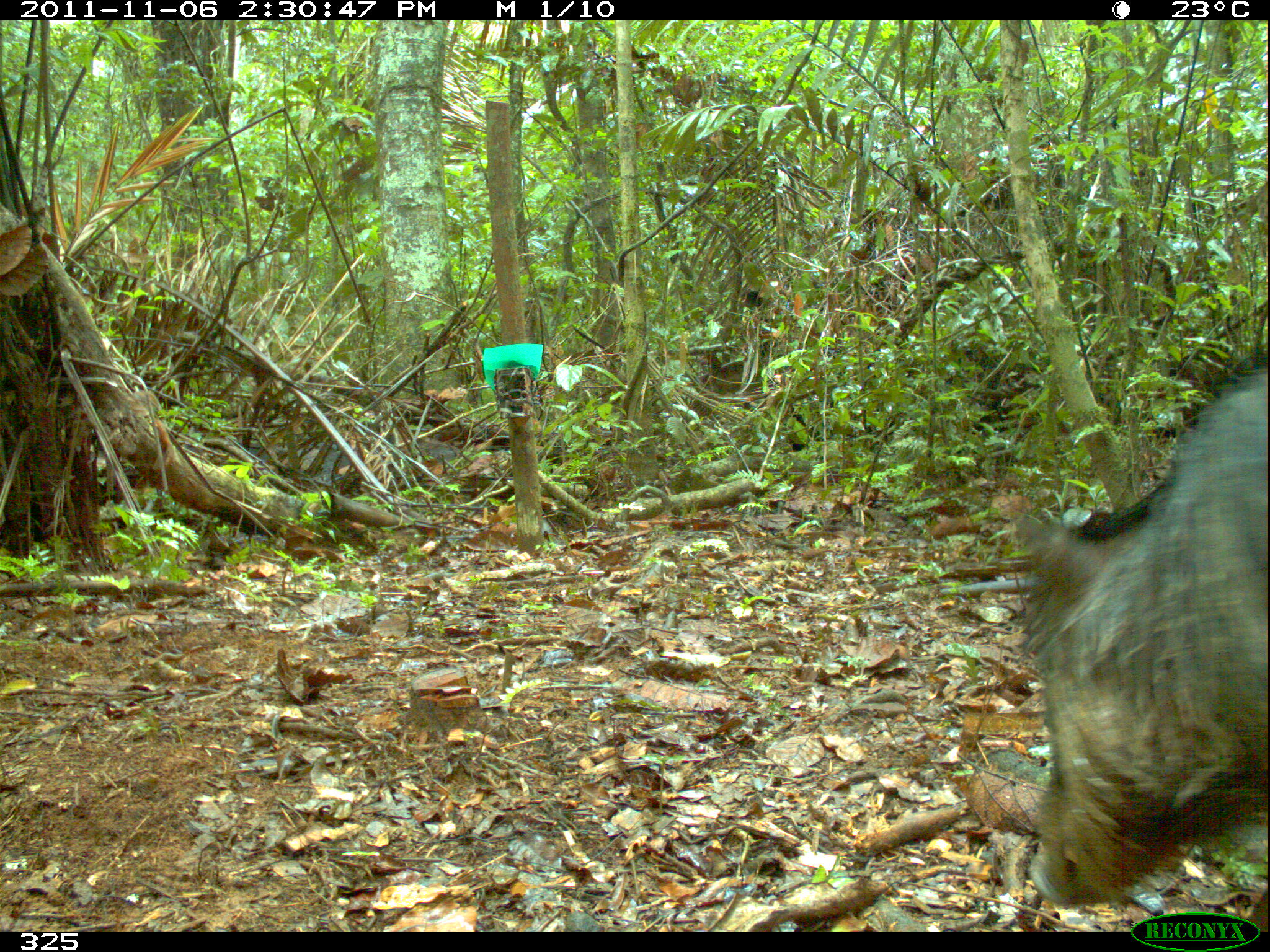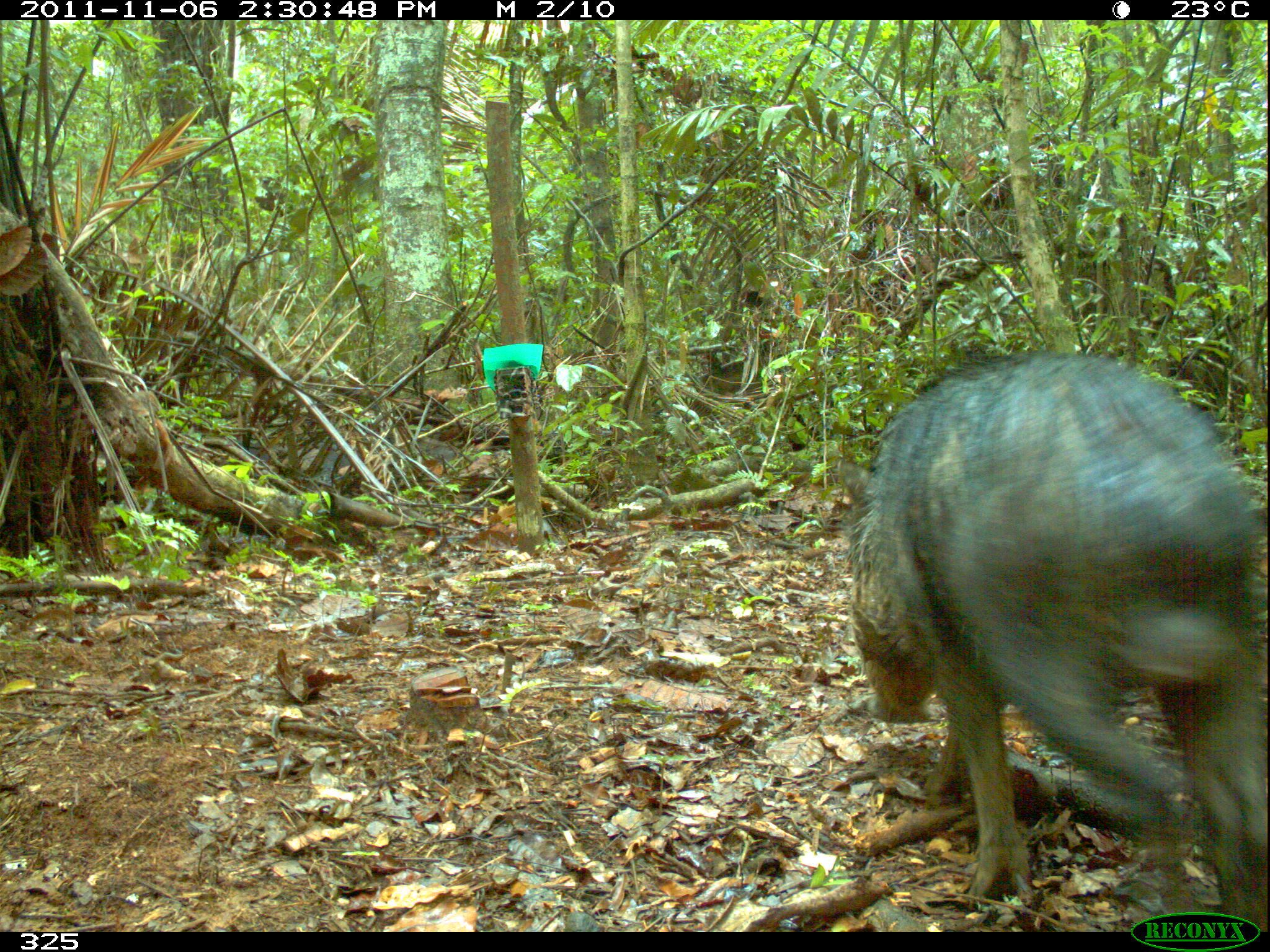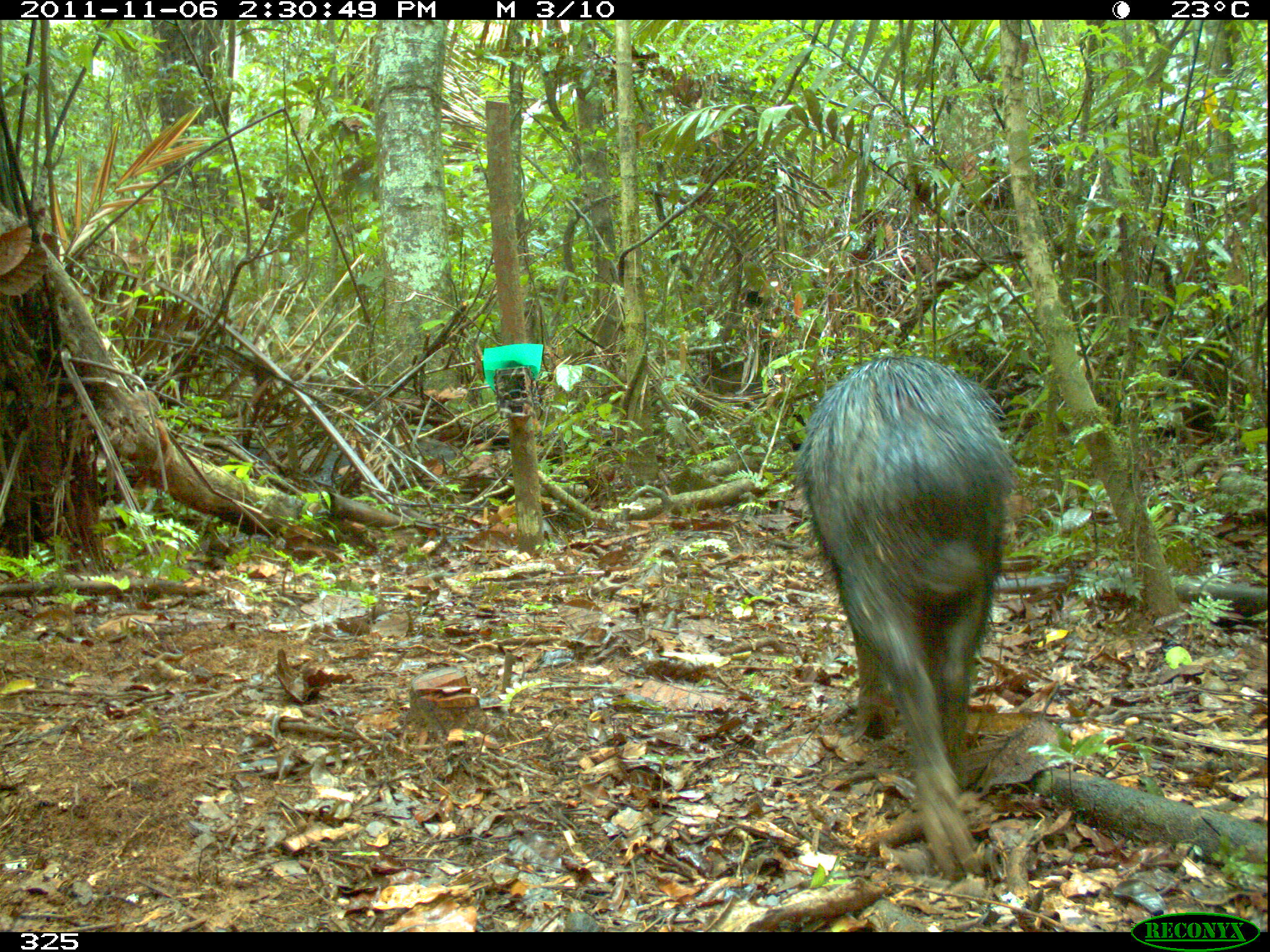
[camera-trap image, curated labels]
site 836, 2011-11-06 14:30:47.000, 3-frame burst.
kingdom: Animalia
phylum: Chordata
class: Mammalia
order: Artiodactyla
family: Tayassuidae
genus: Tayassu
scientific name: Tayassu pecari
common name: white-lipped peccary